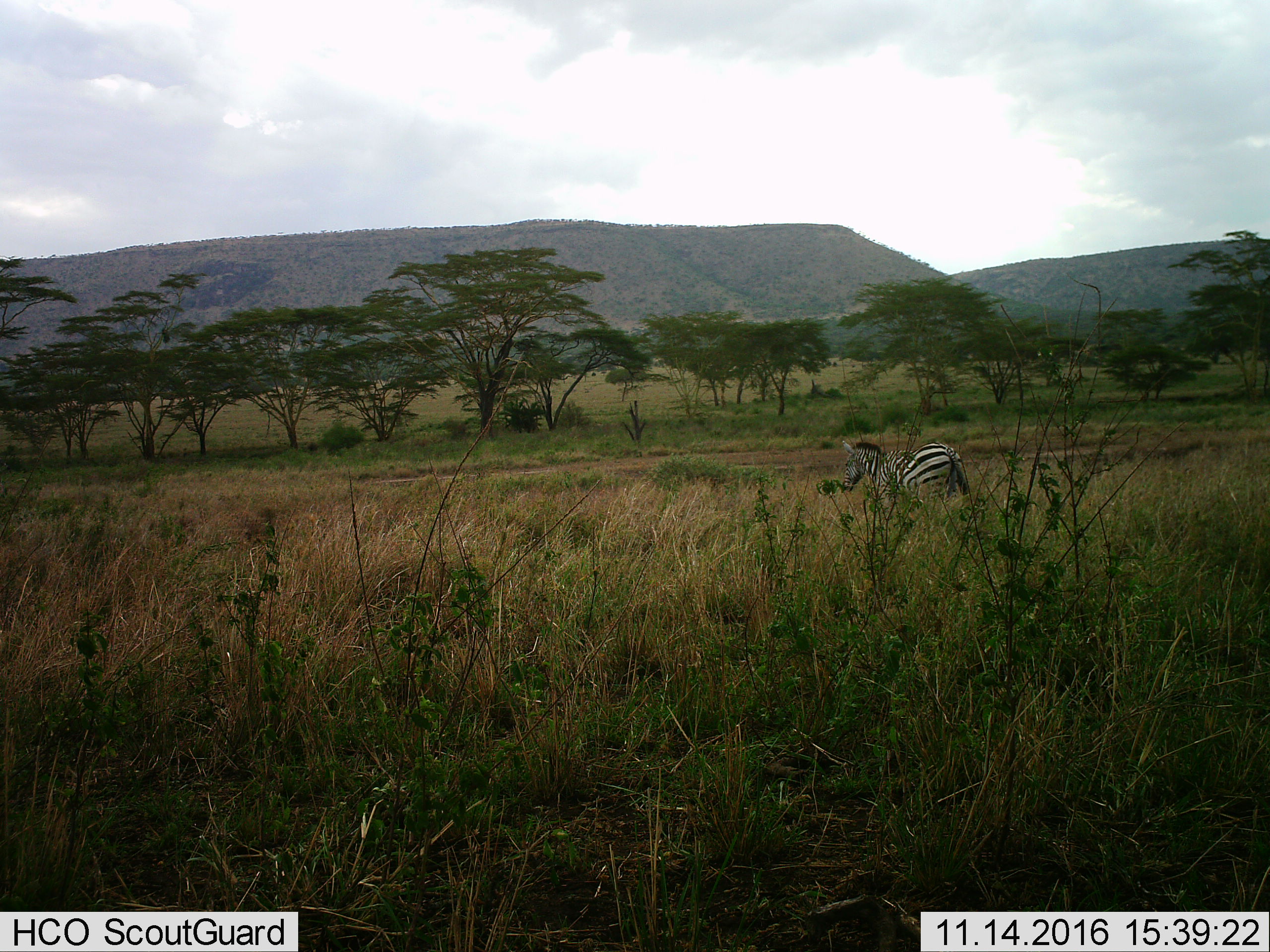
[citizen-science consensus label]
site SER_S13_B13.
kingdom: Animalia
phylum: Chordata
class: Mammalia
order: Perissodactyla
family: Equidae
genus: Equus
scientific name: Equus quagga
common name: plains zebra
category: zebraplains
Zebraplains (plains zebra) (Equus quagga), count 1. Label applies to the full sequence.